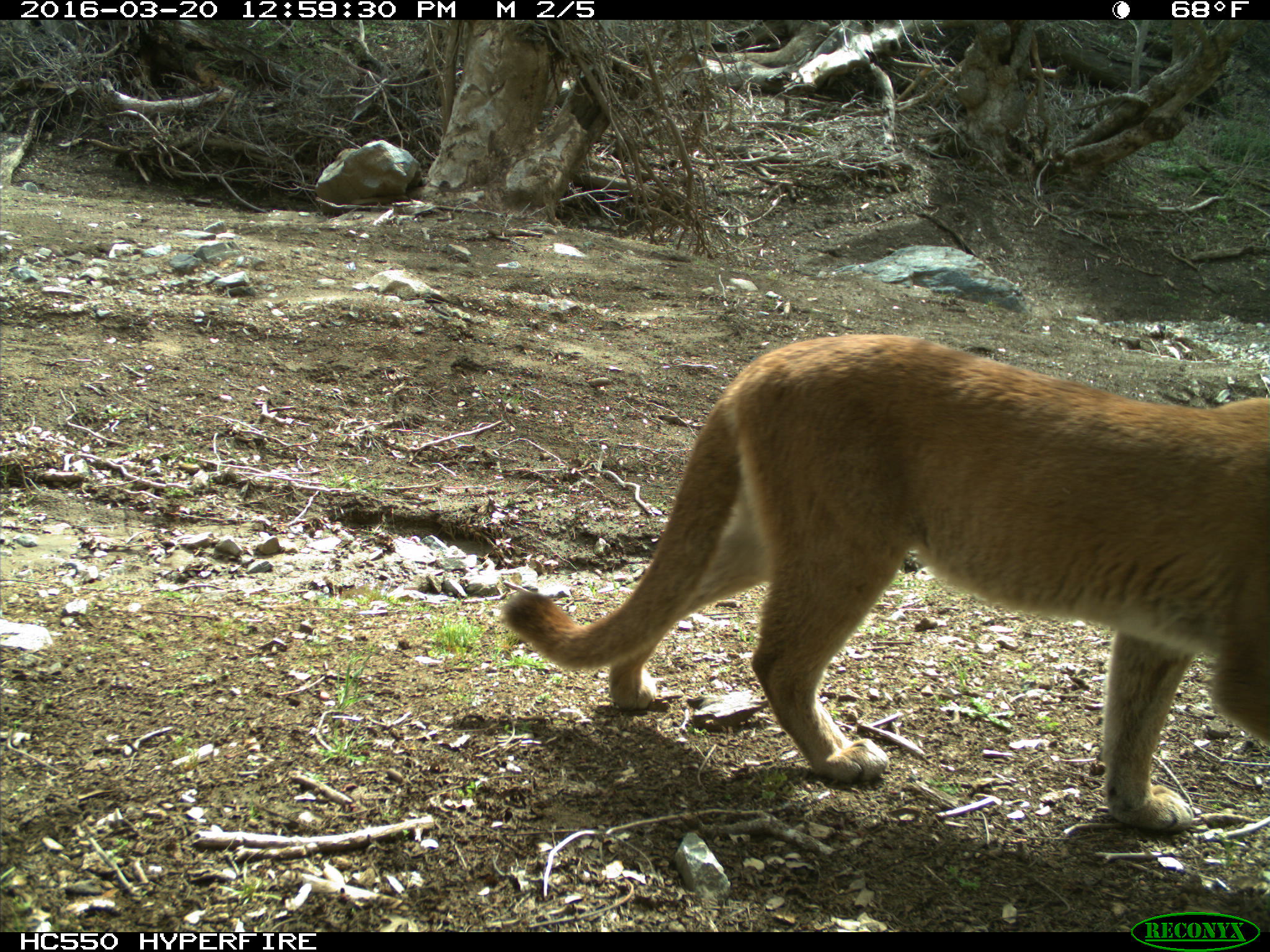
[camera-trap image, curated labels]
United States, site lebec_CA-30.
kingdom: Animalia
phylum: Chordata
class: Mammalia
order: Carnivora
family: Felidae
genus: Puma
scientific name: Puma concolor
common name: mountain lion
Puma concolor (mountain lion).